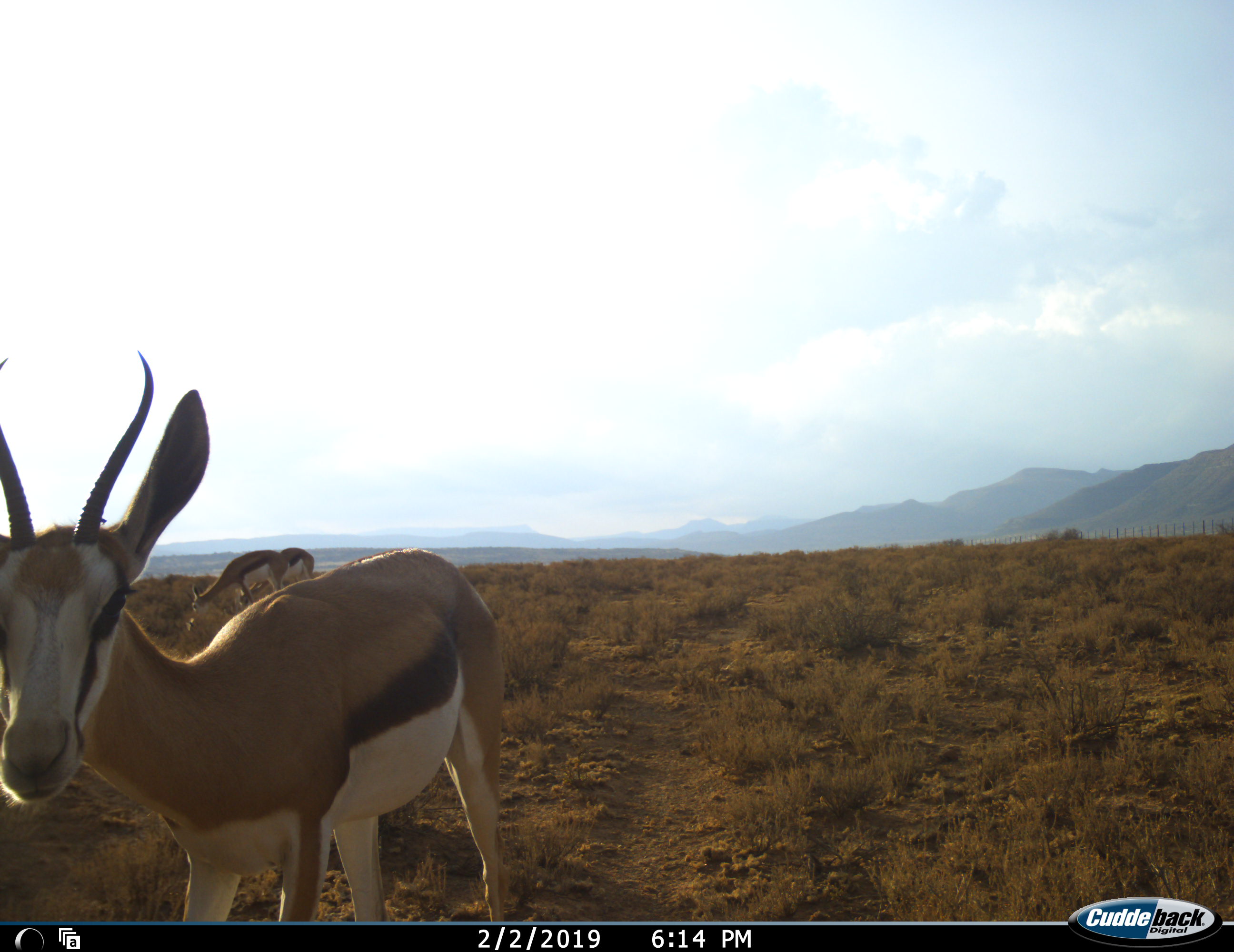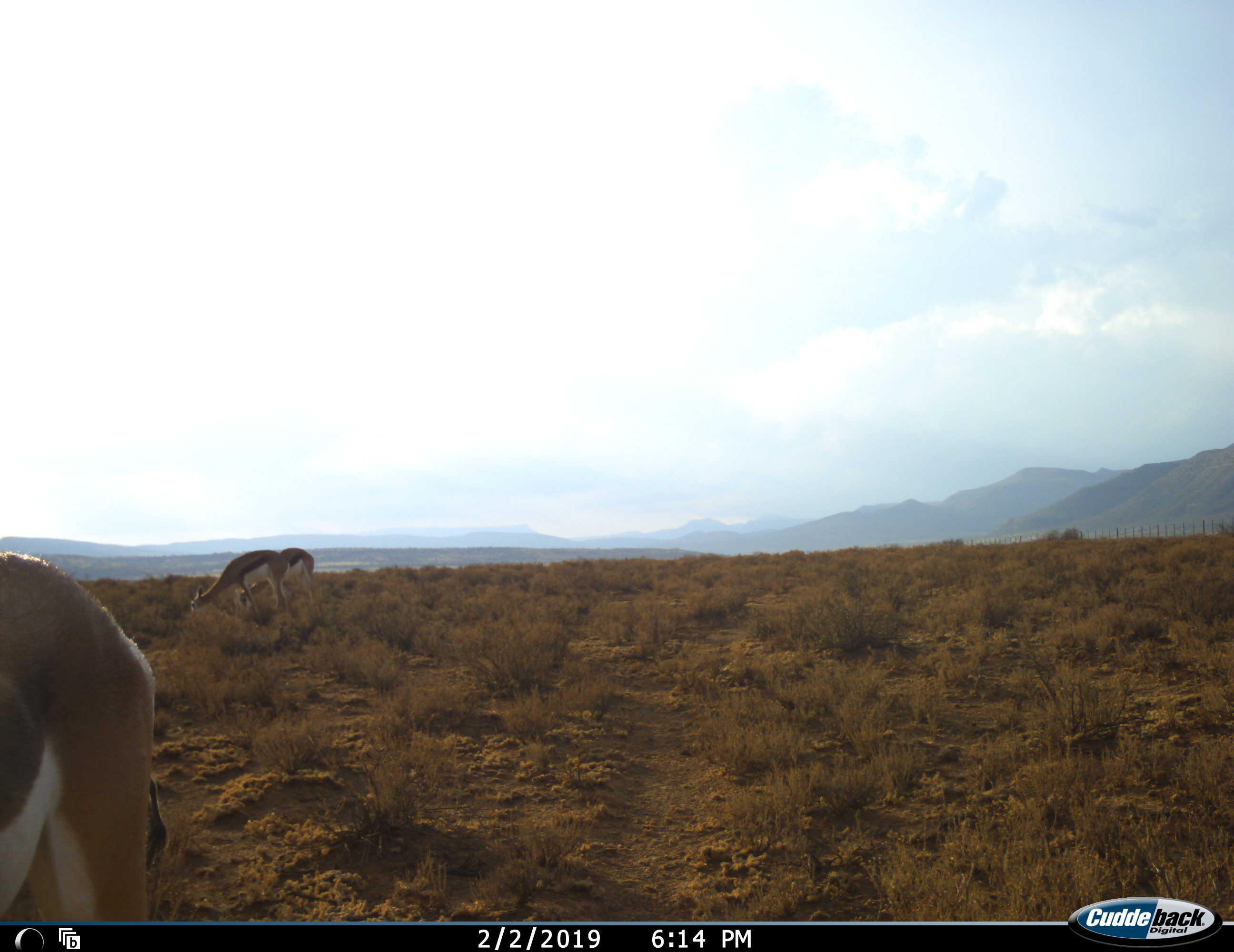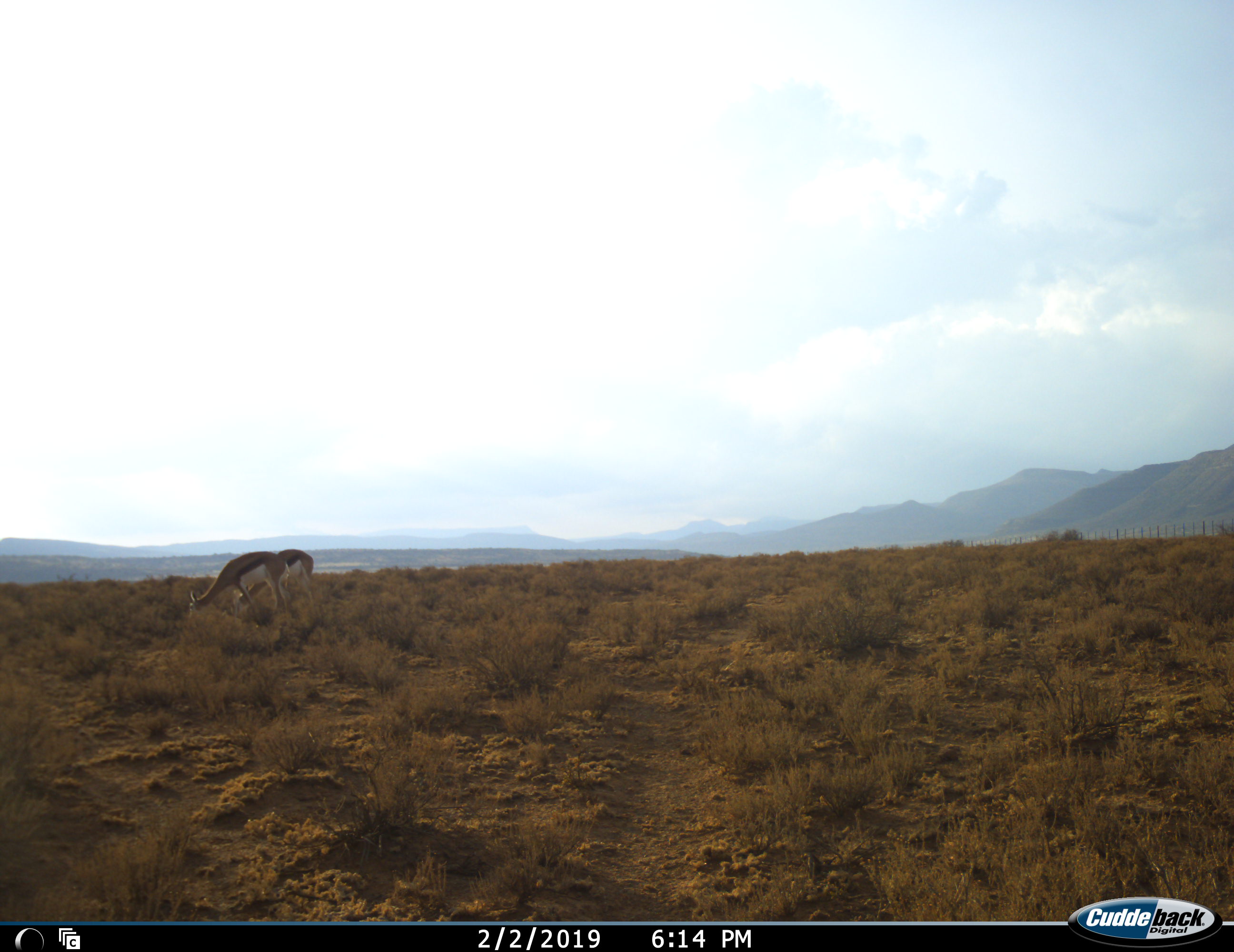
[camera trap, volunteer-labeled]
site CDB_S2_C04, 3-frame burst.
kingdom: Animalia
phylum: Chordata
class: Mammalia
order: Artiodactyla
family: Bovidae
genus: Antidorcas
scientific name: Antidorcas marsupialis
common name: springbok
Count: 3.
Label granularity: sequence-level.